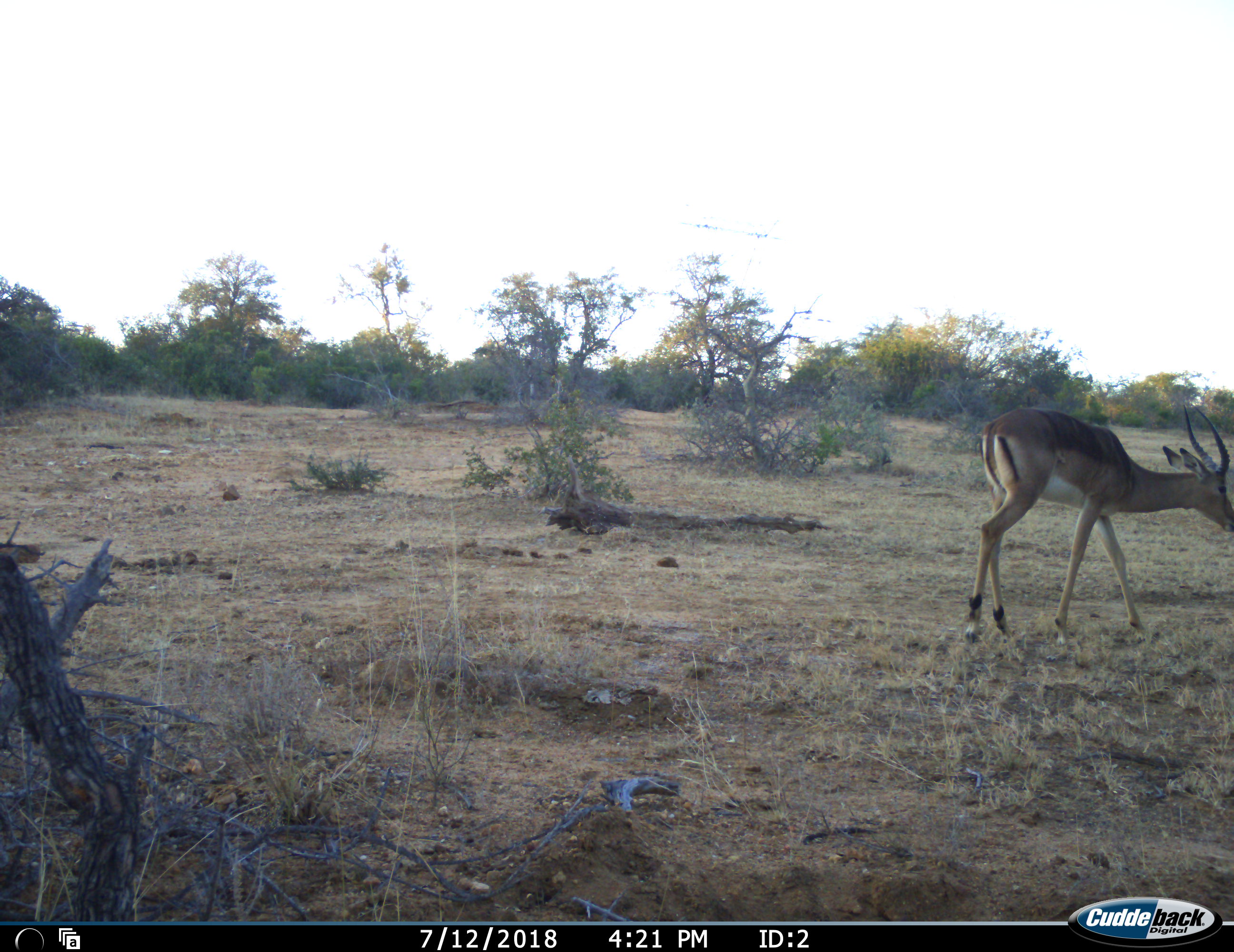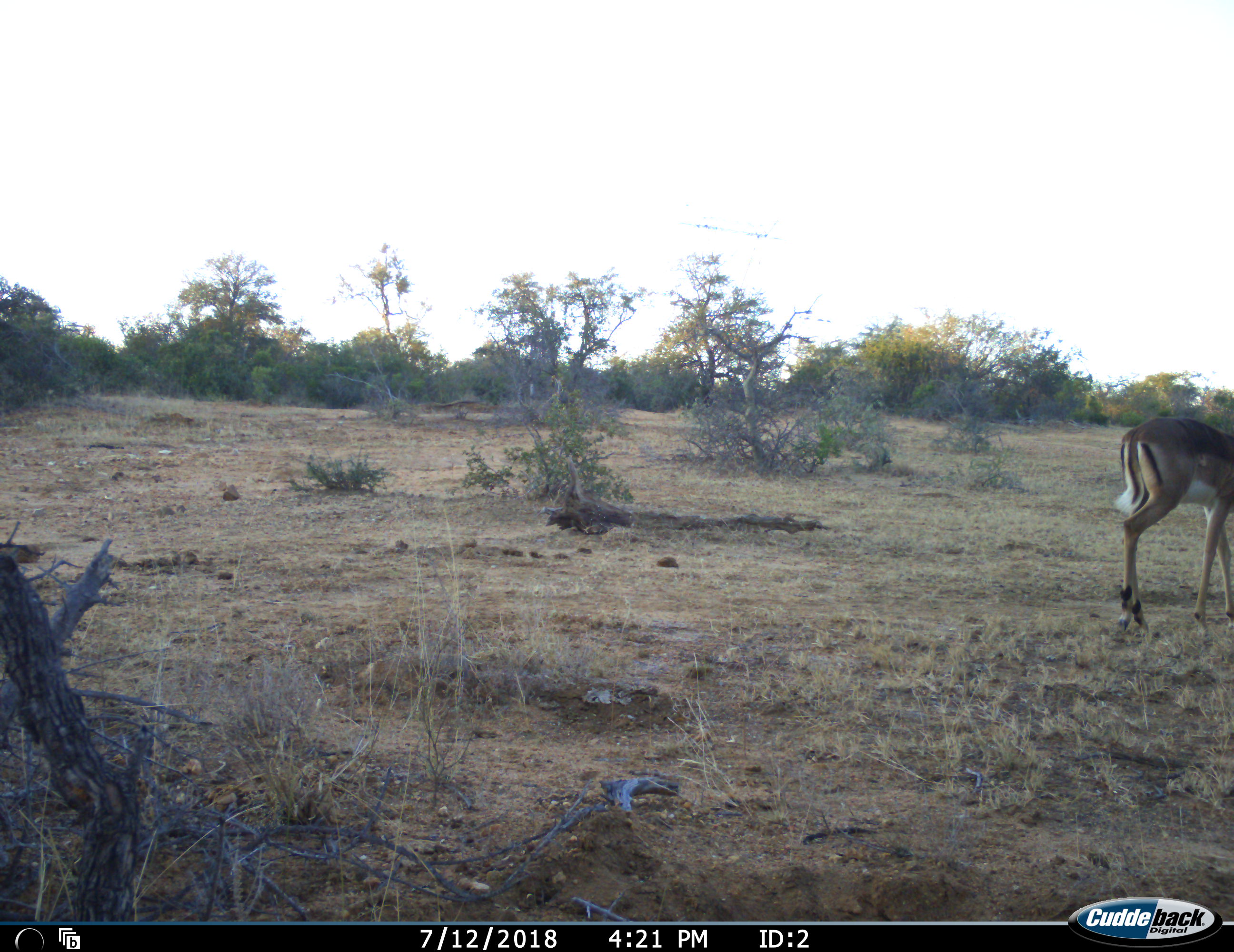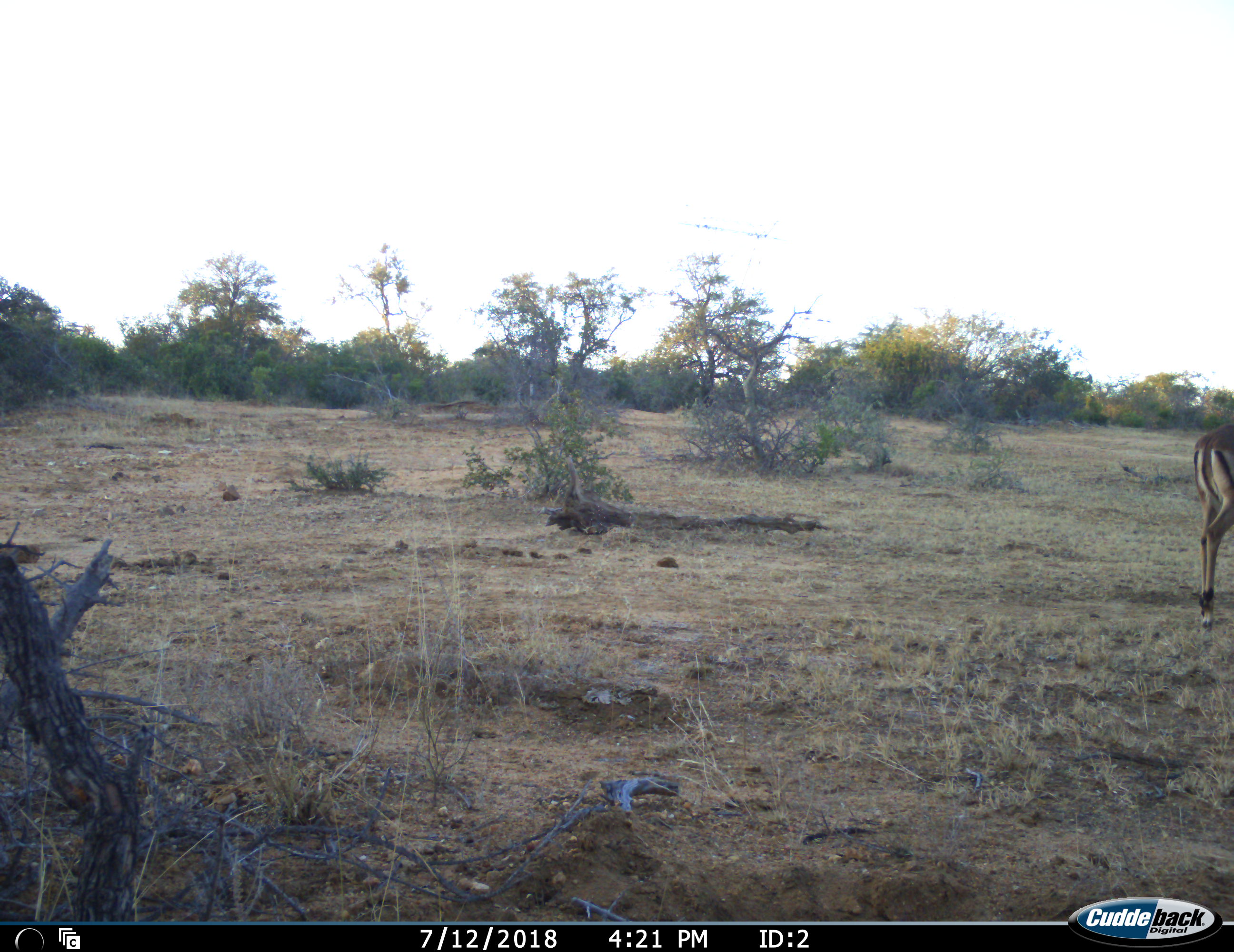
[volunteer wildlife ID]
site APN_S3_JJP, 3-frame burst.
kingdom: Animalia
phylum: Chordata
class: Mammalia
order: Artiodactyla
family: Bovidae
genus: Aepyceros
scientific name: Aepyceros melampus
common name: impala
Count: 1.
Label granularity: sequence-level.